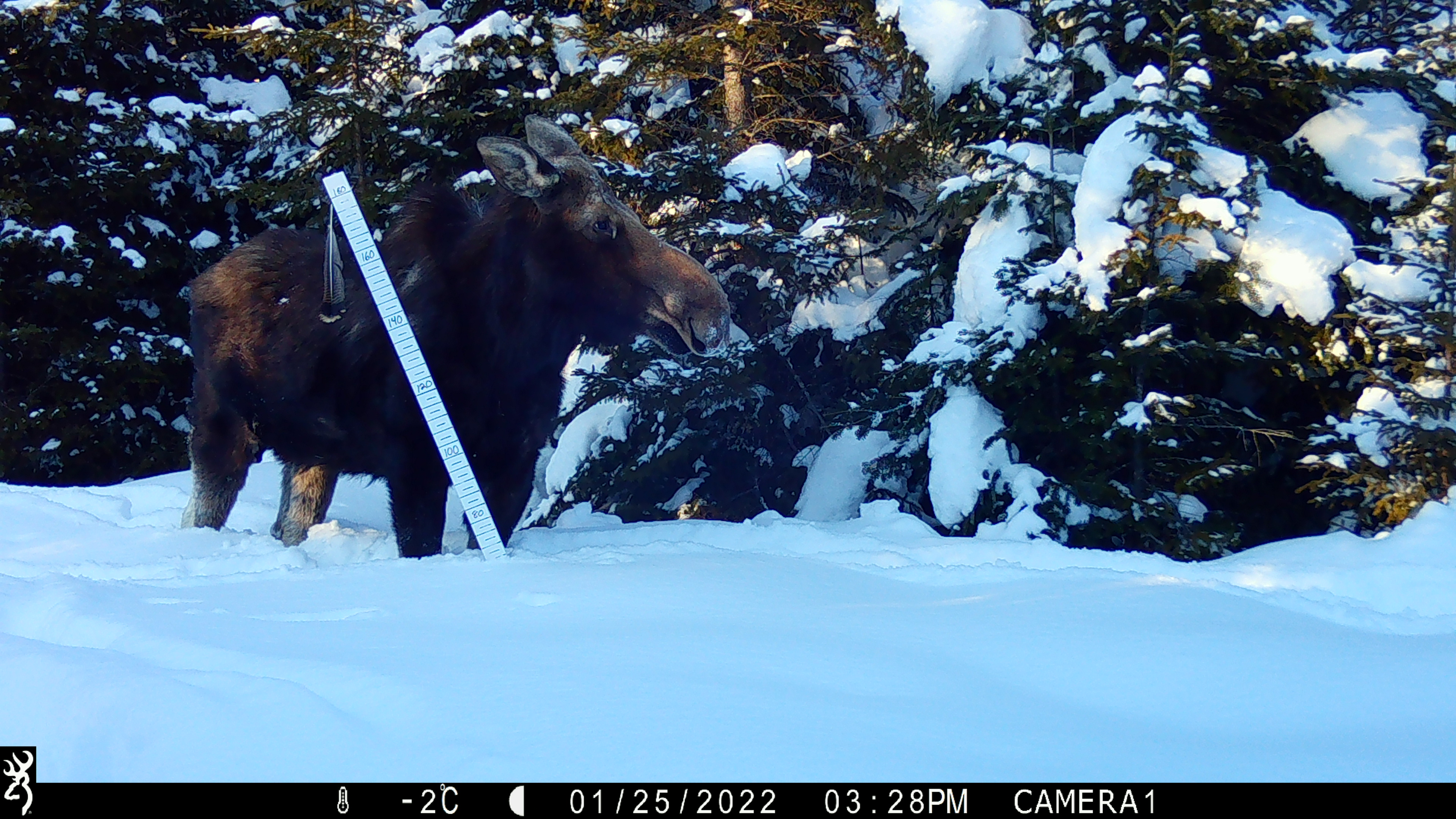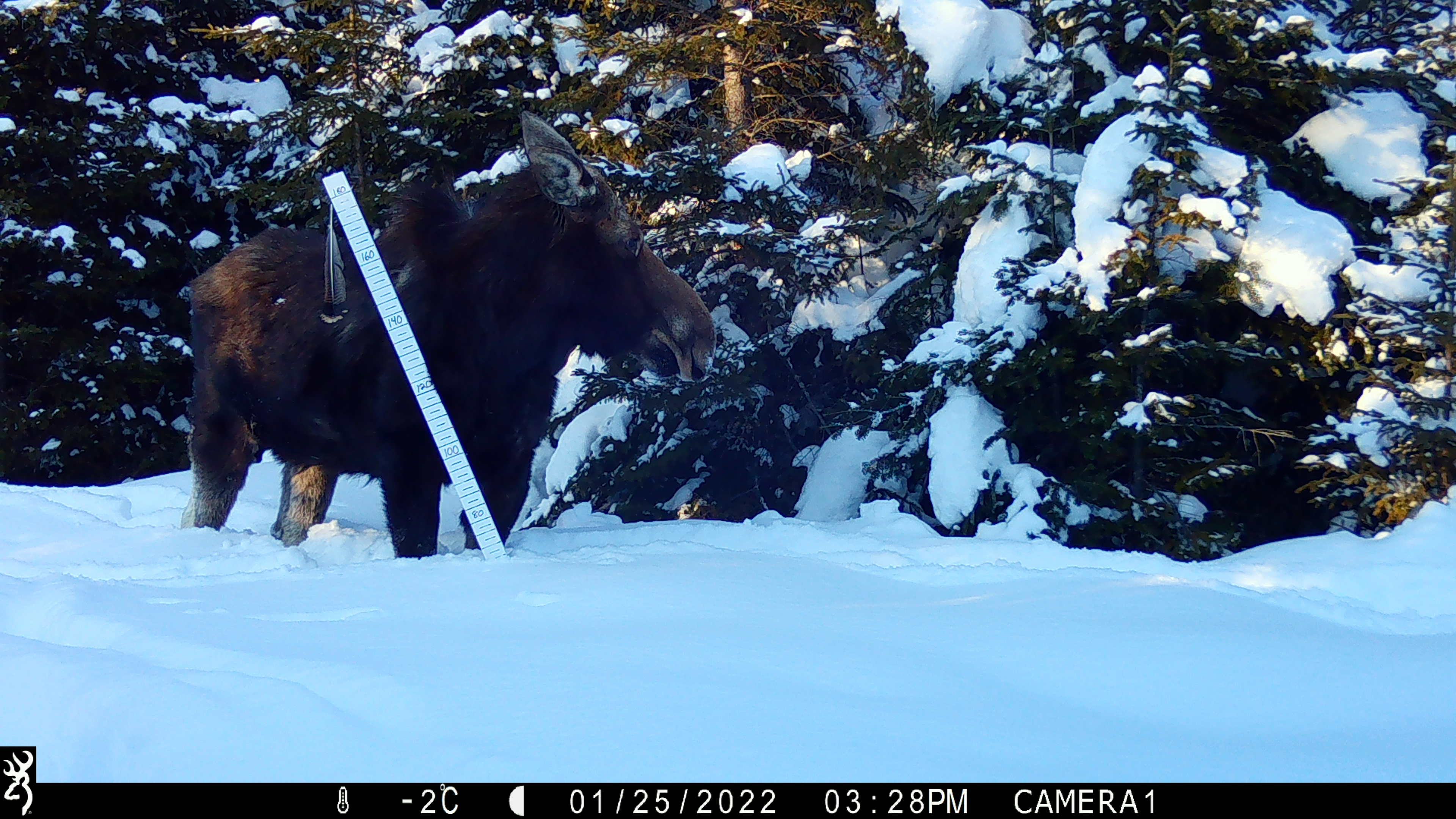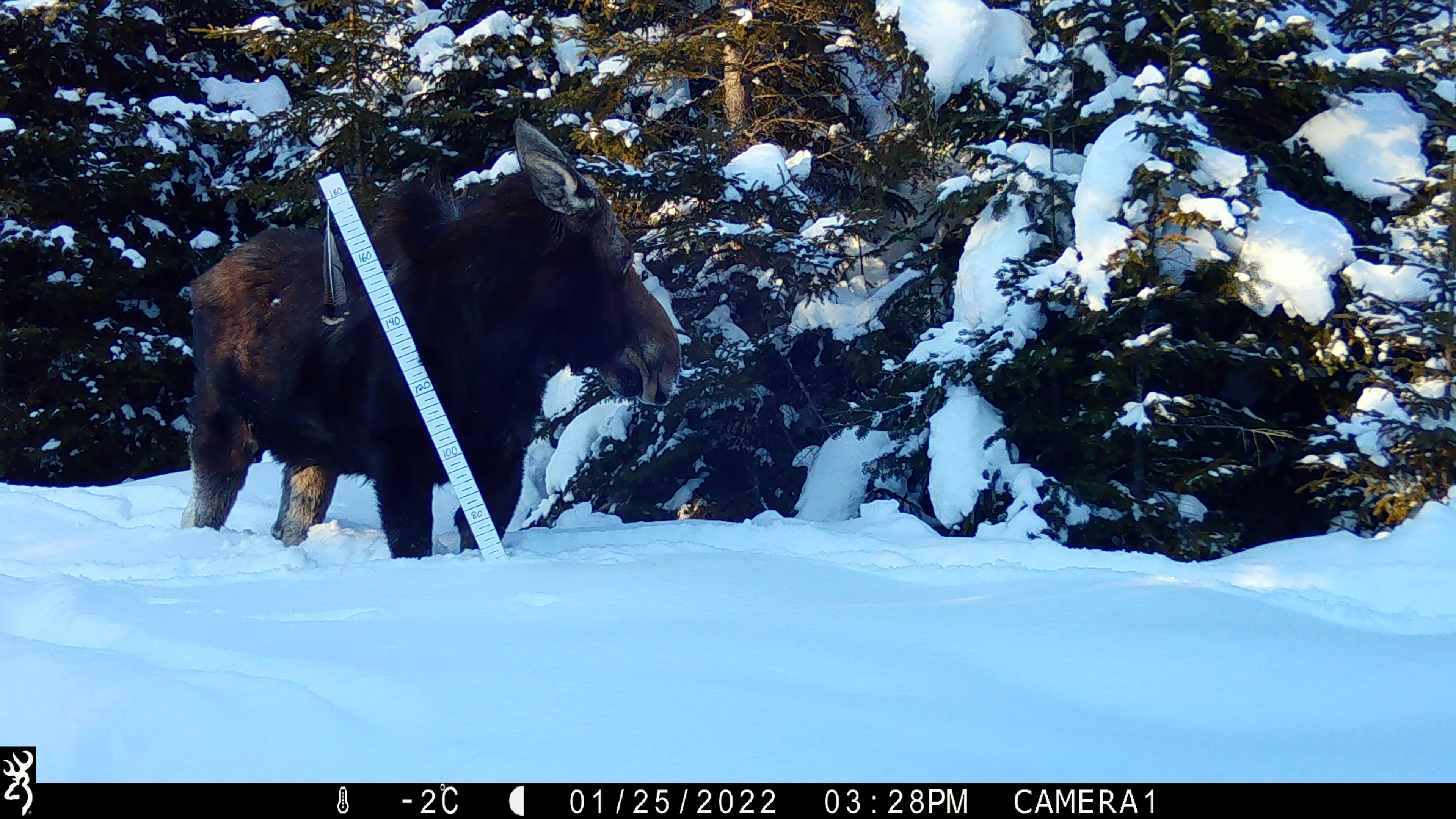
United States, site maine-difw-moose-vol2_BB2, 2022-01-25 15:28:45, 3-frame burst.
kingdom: Animalia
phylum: Chordata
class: Mammalia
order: Artiodactyla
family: Cervidae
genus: Alces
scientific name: Alces alces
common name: moose